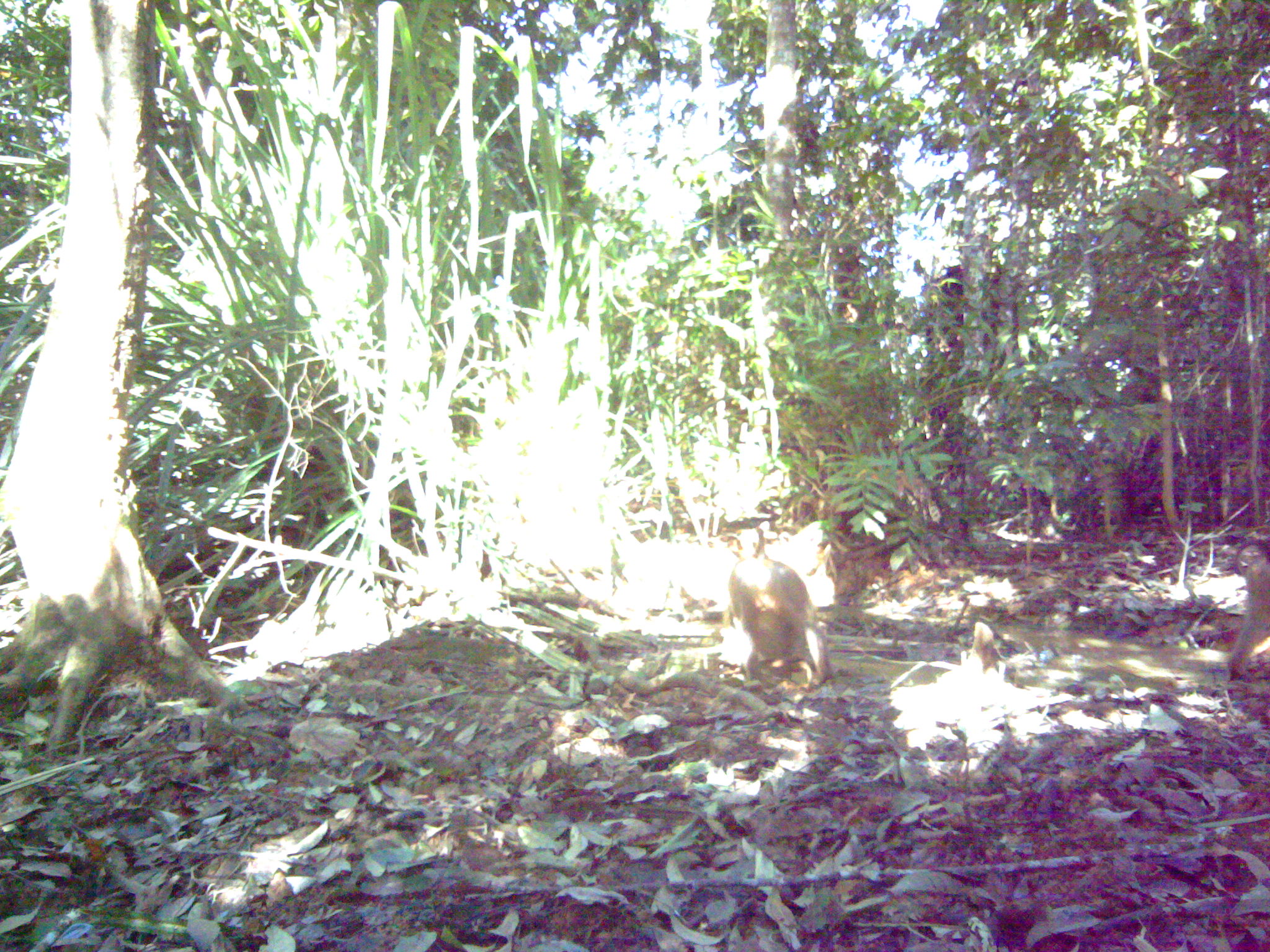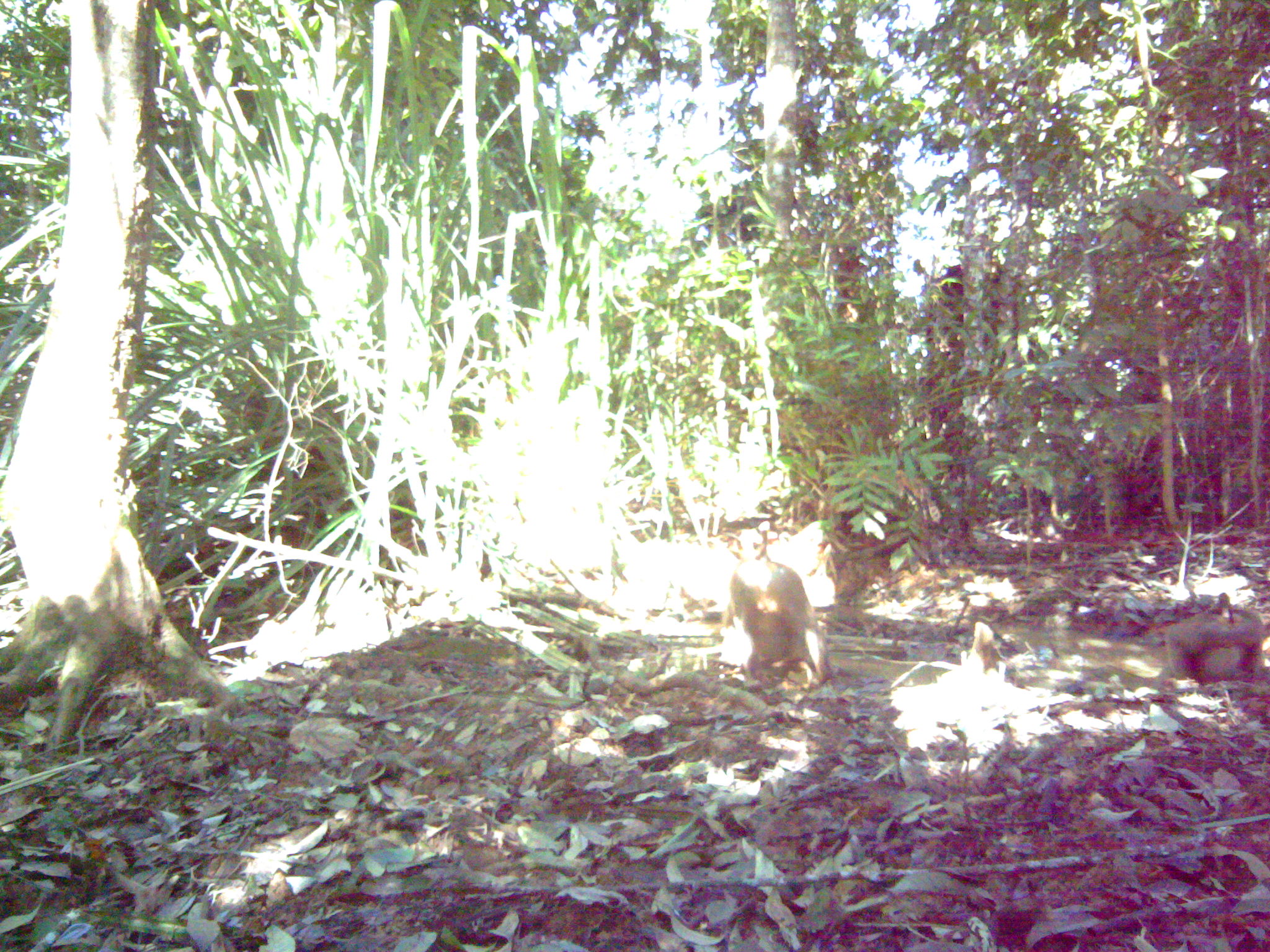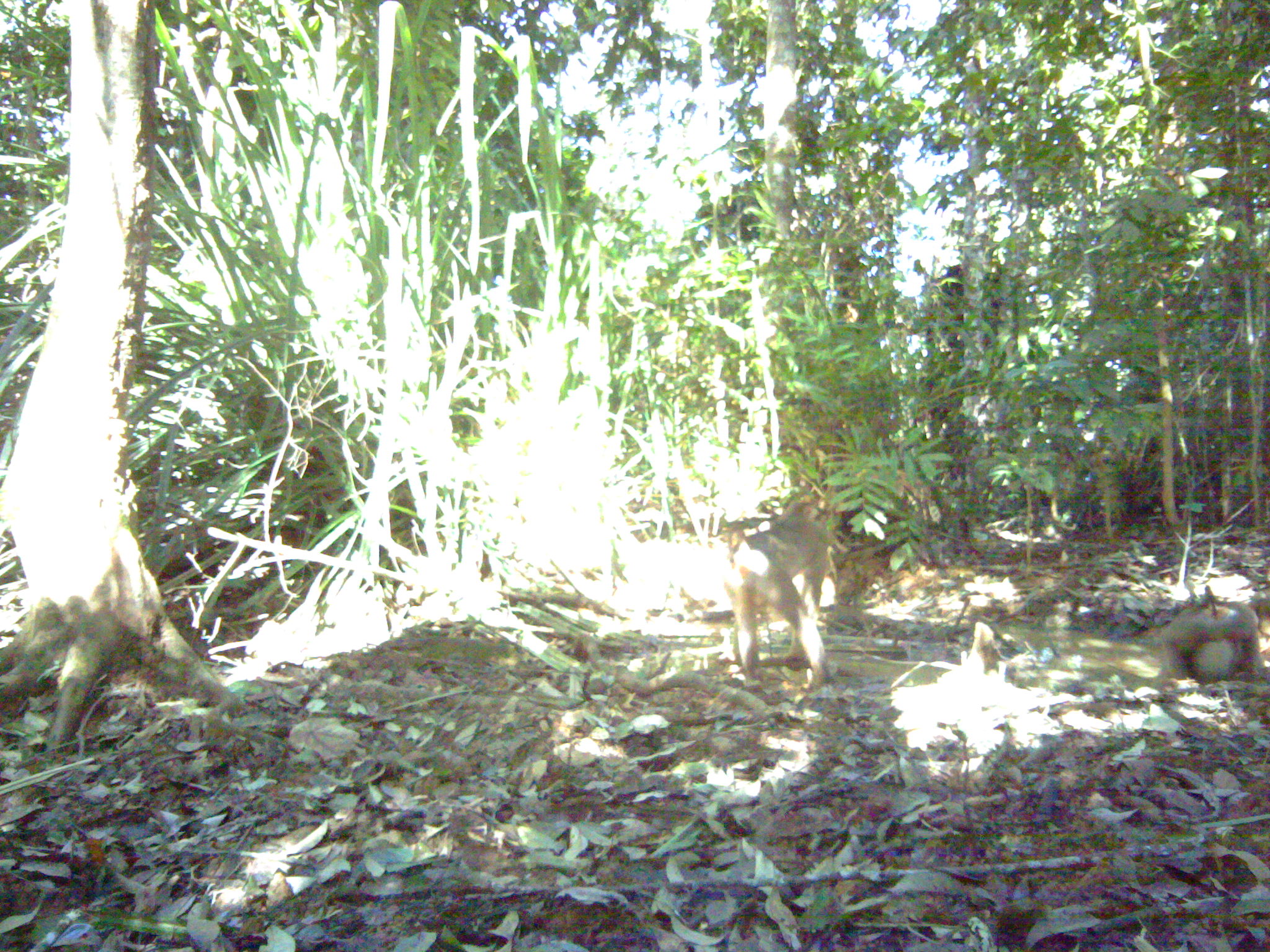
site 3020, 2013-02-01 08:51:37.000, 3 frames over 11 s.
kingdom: Animalia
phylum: Chordata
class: Mammalia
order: Primates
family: Cercopithecidae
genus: Macaca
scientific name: Macaca nemestrina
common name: southern pig-tailed macaque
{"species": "Macaca nemestrina (southern pig-tailed macaque)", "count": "2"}